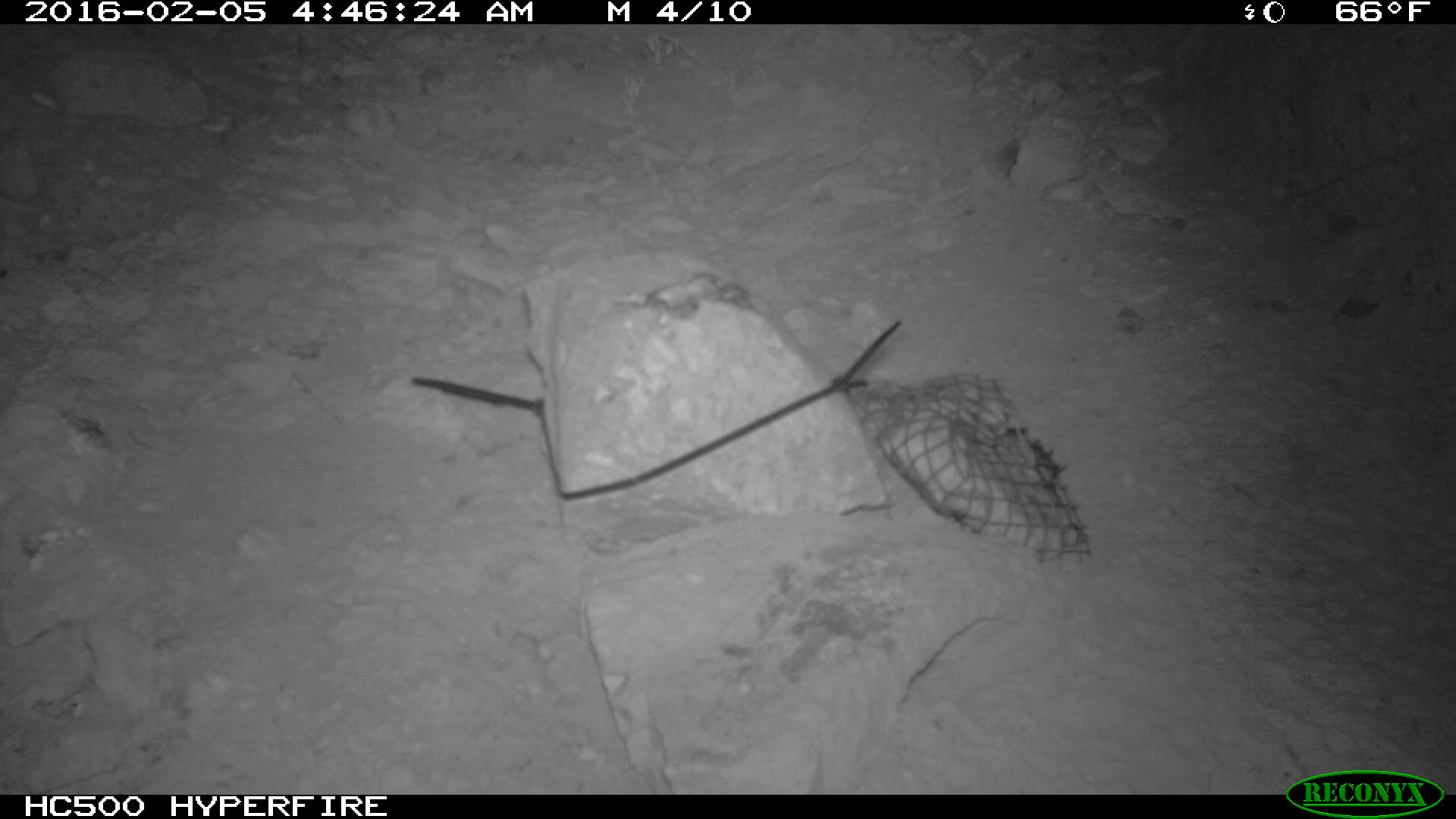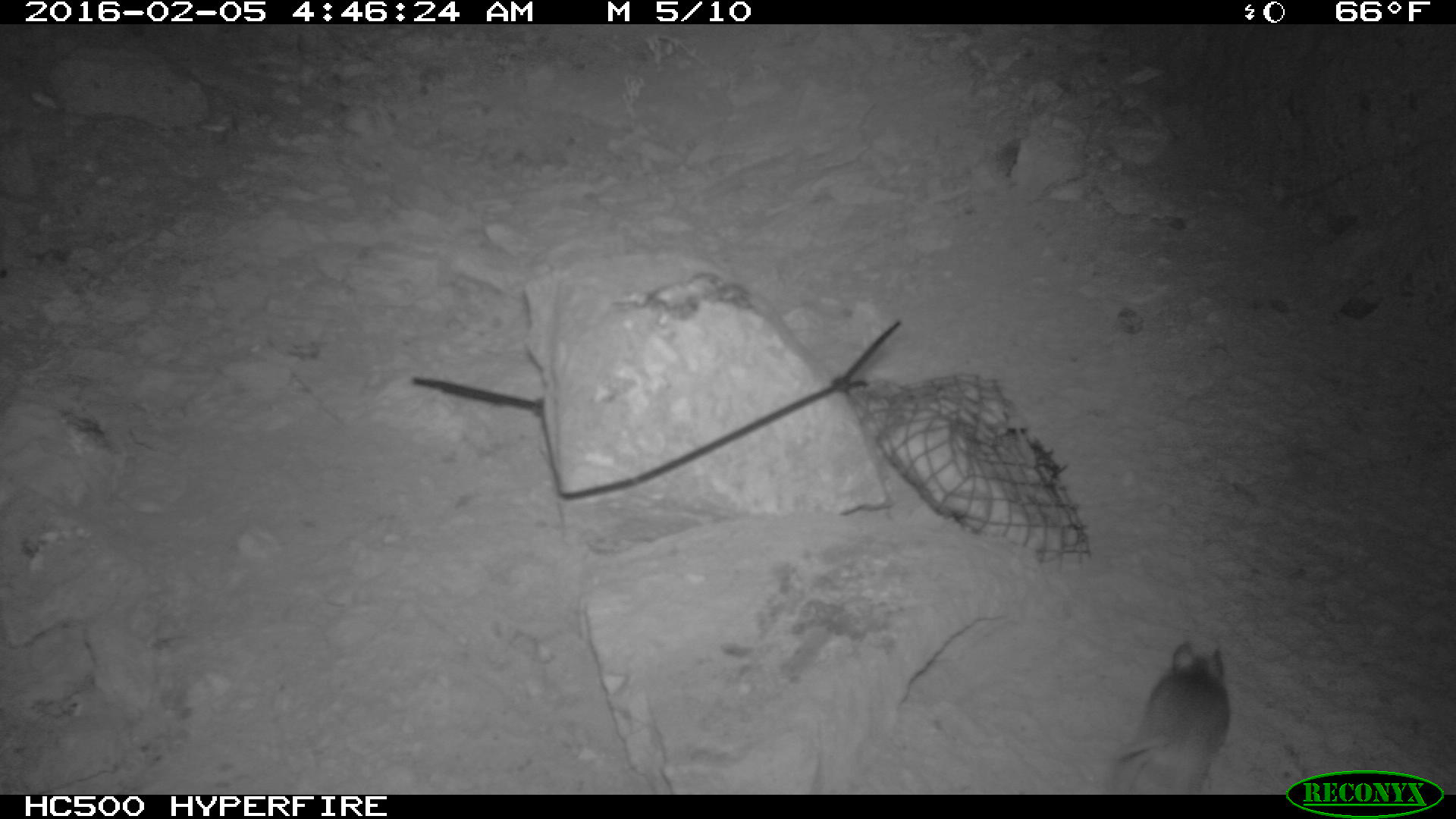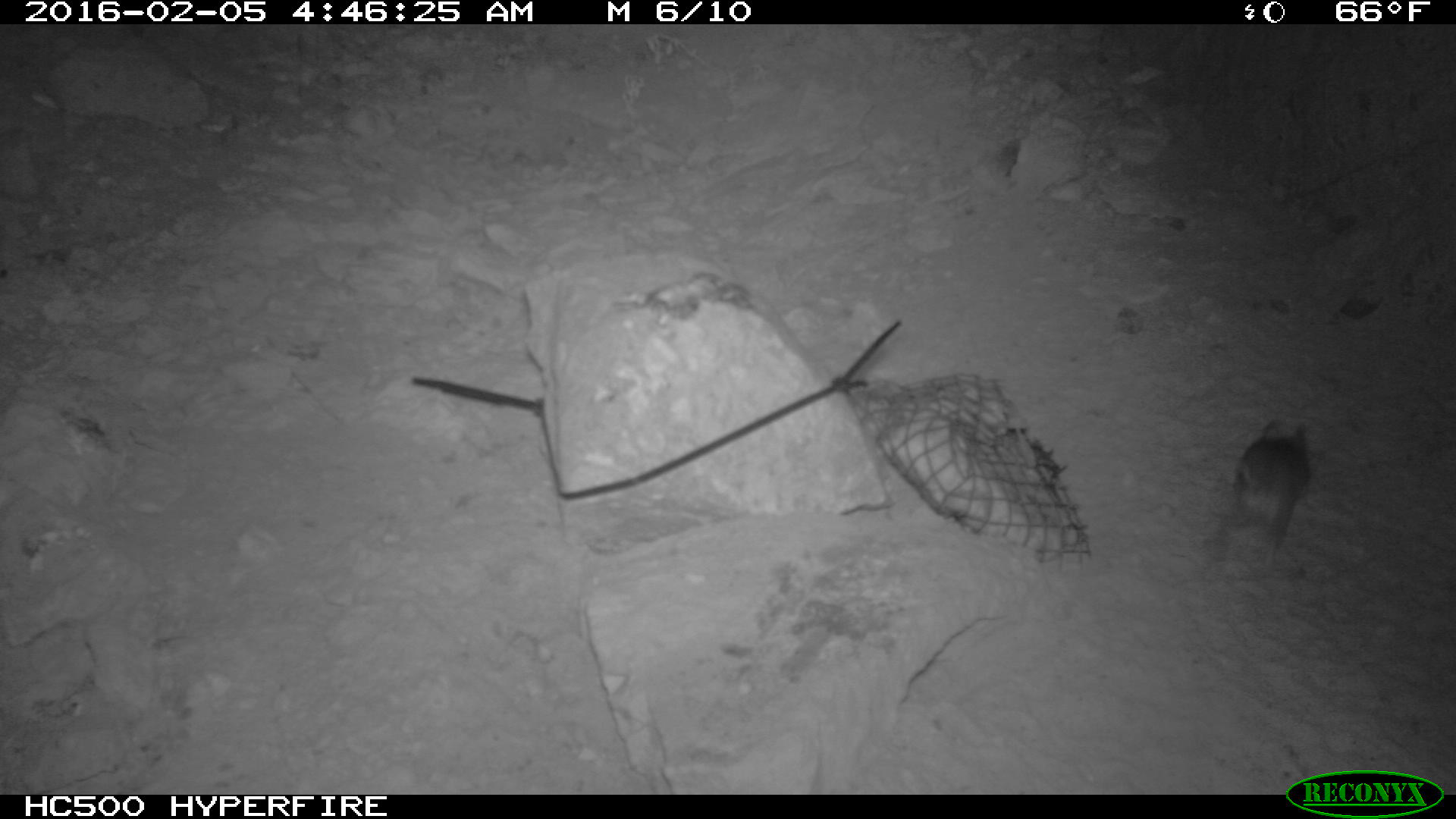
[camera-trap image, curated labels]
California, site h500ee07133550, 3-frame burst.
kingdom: Animalia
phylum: Chordata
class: Mammalia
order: Rodentia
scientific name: Rodentia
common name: rodent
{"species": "rodent (Rodentia)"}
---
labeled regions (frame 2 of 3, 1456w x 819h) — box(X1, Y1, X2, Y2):
rodent: box(1106, 642, 1228, 795)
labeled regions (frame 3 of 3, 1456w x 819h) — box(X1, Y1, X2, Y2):
rodent: box(1200, 420, 1313, 567)